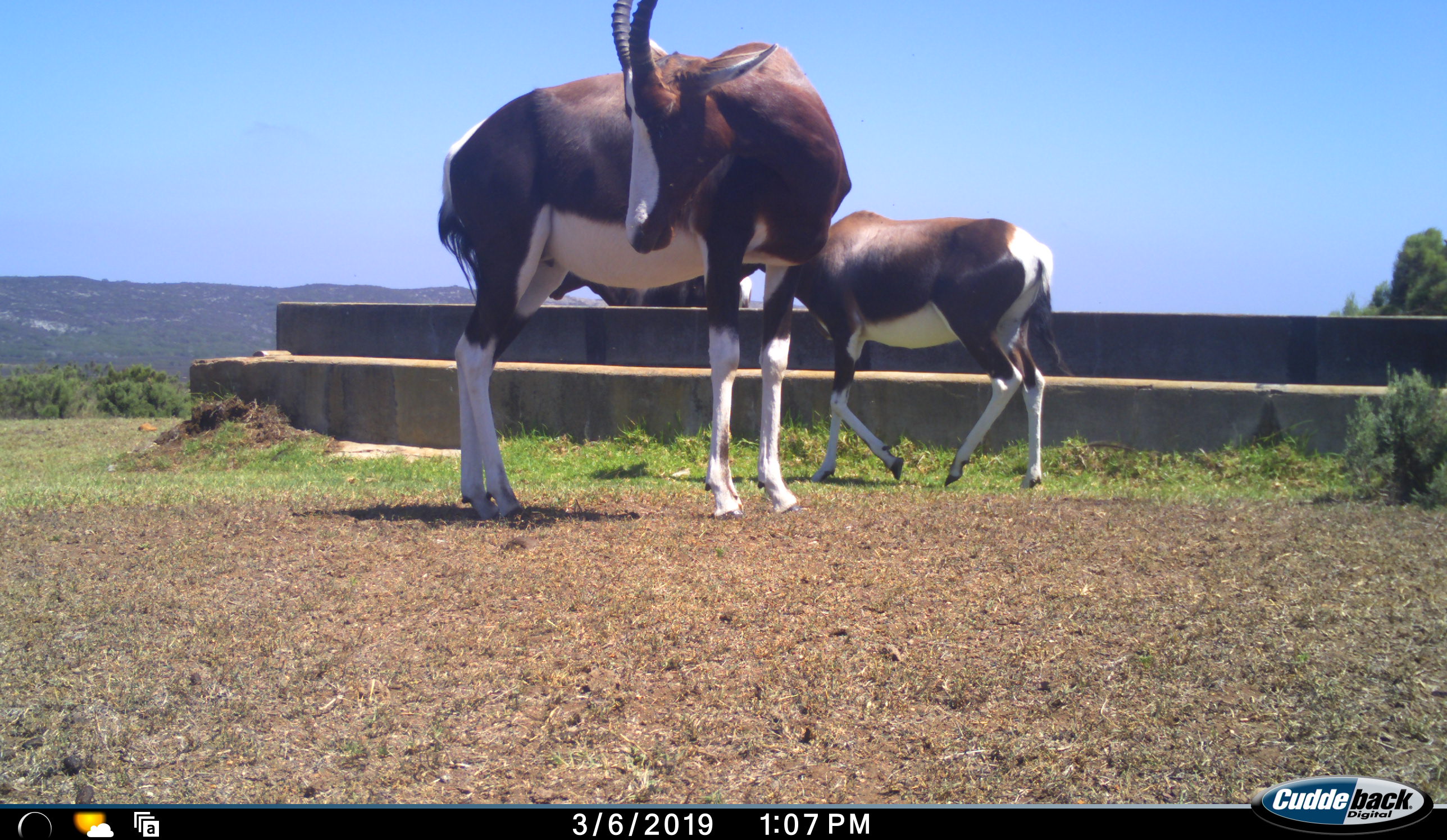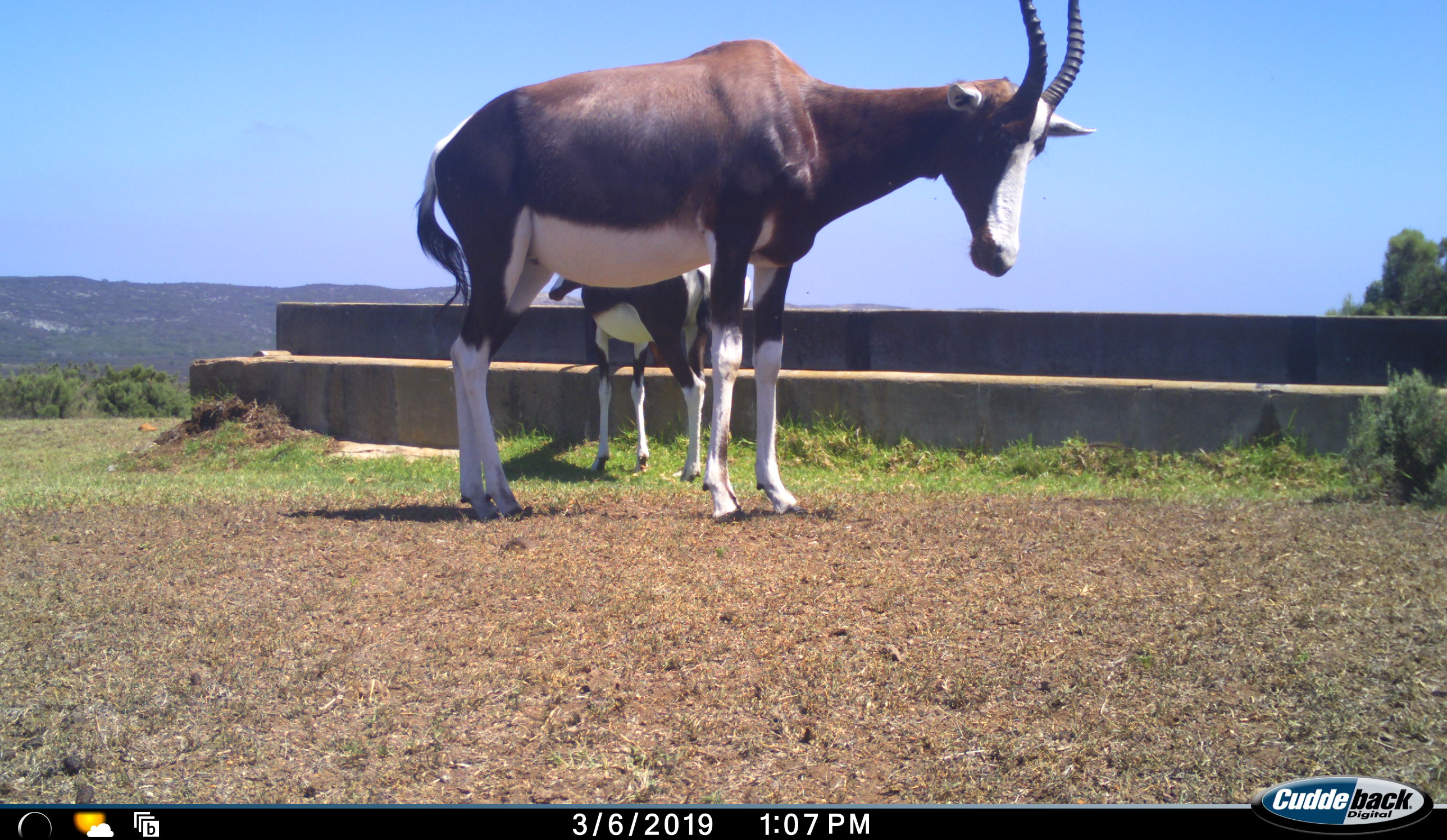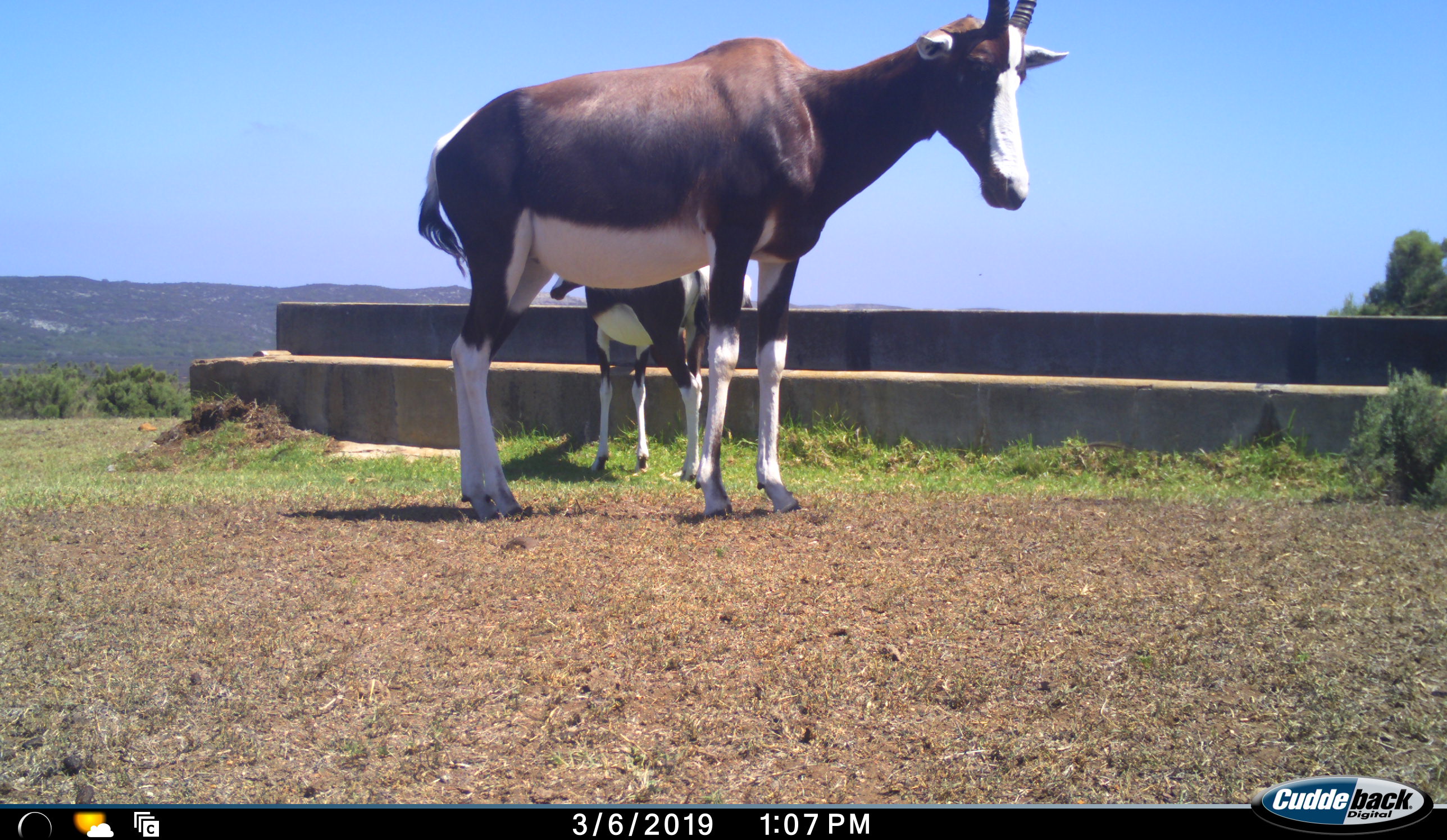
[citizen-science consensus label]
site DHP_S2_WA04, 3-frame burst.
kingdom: Animalia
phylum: Chordata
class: Mammalia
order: Artiodactyla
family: Bovidae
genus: Damaliscus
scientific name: Damaliscus pygargus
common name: bontebok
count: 3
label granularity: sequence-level